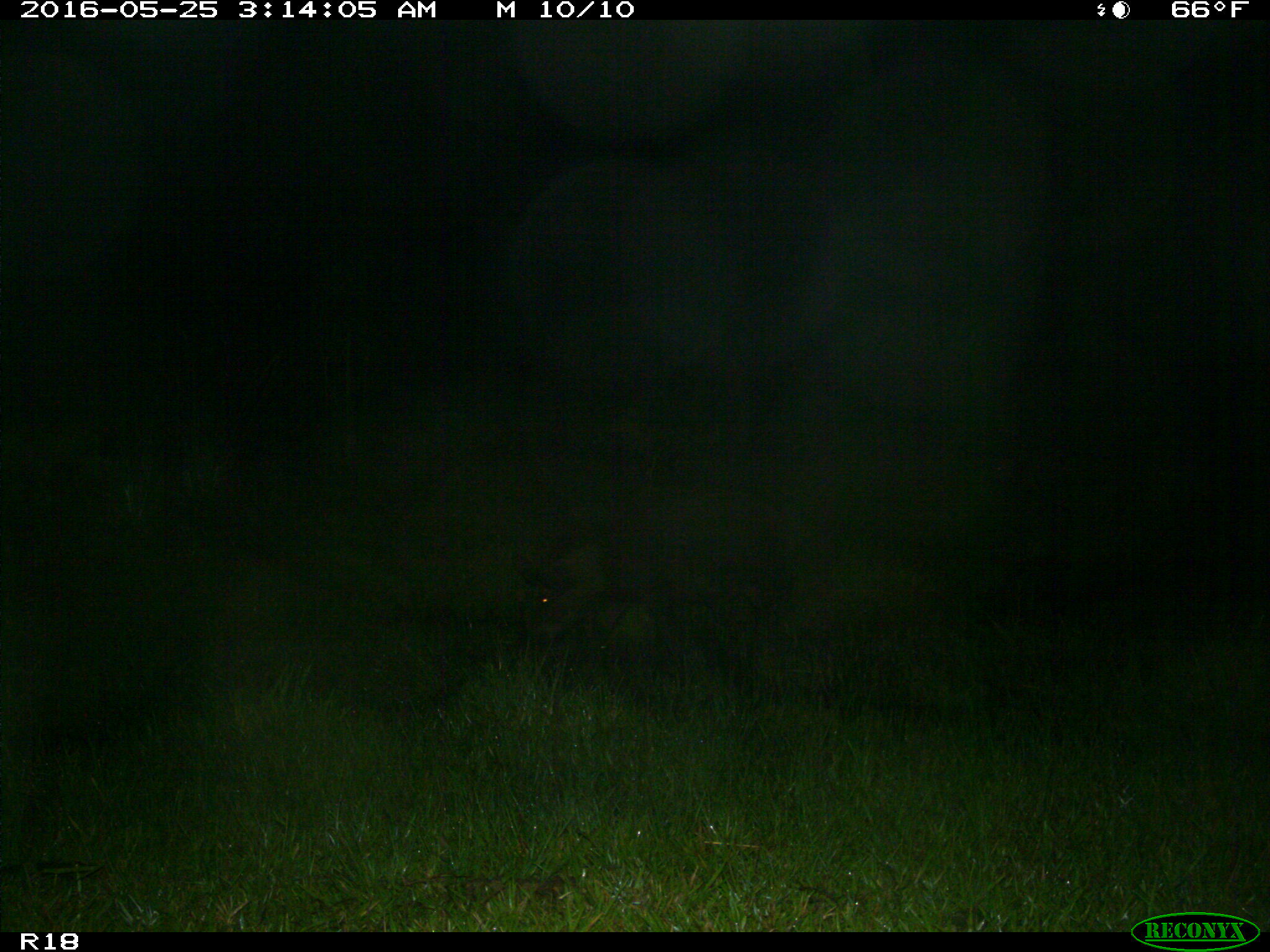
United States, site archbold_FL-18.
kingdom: Animalia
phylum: Chordata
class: Mammalia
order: Artiodactyla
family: Suidae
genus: Sus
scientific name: Sus scrofa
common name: wild boar